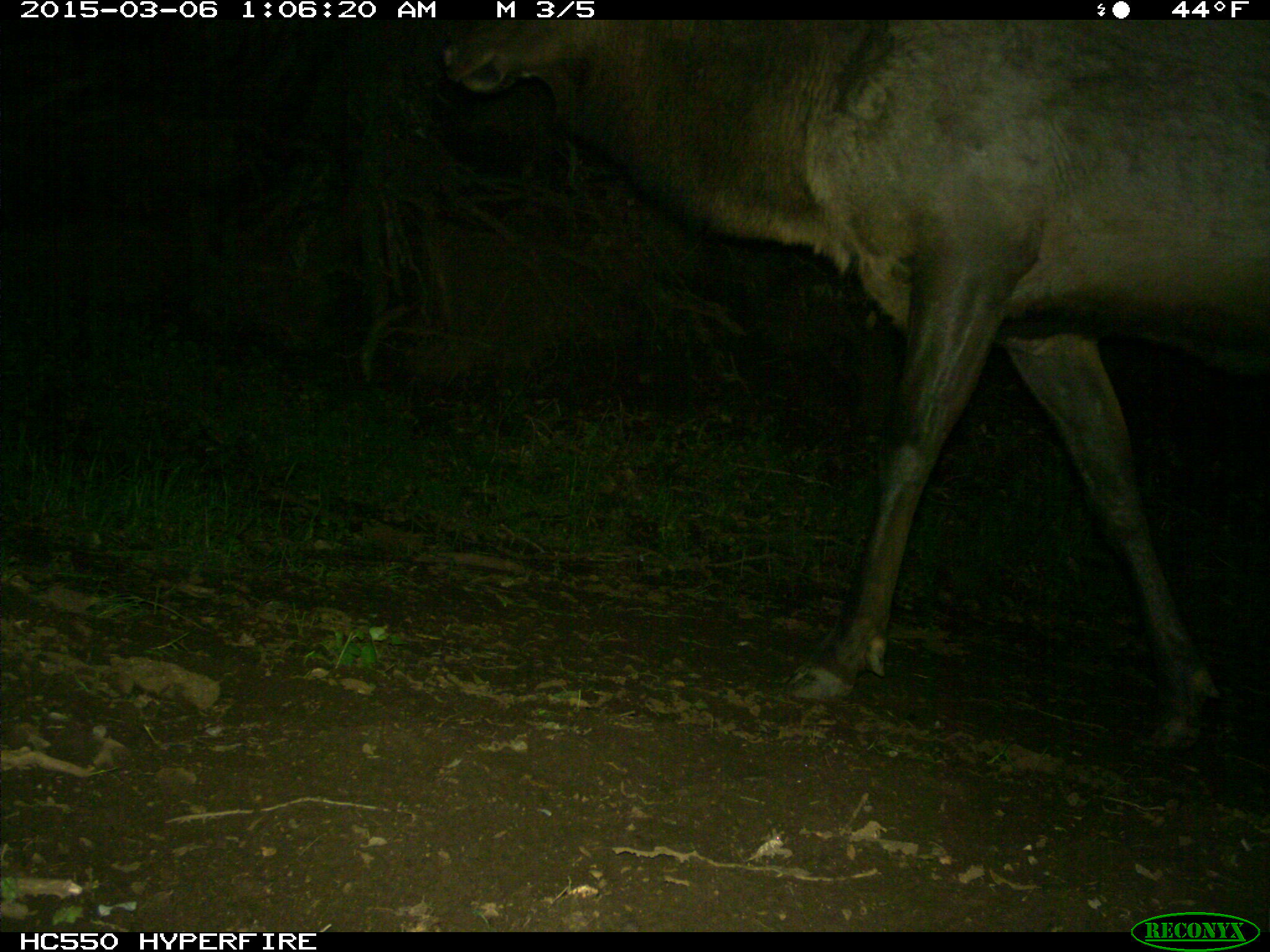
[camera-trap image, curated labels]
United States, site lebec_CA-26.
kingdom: Animalia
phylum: Chordata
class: Mammalia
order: Artiodactyla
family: Cervidae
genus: Cervus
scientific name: Cervus canadensis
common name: elk